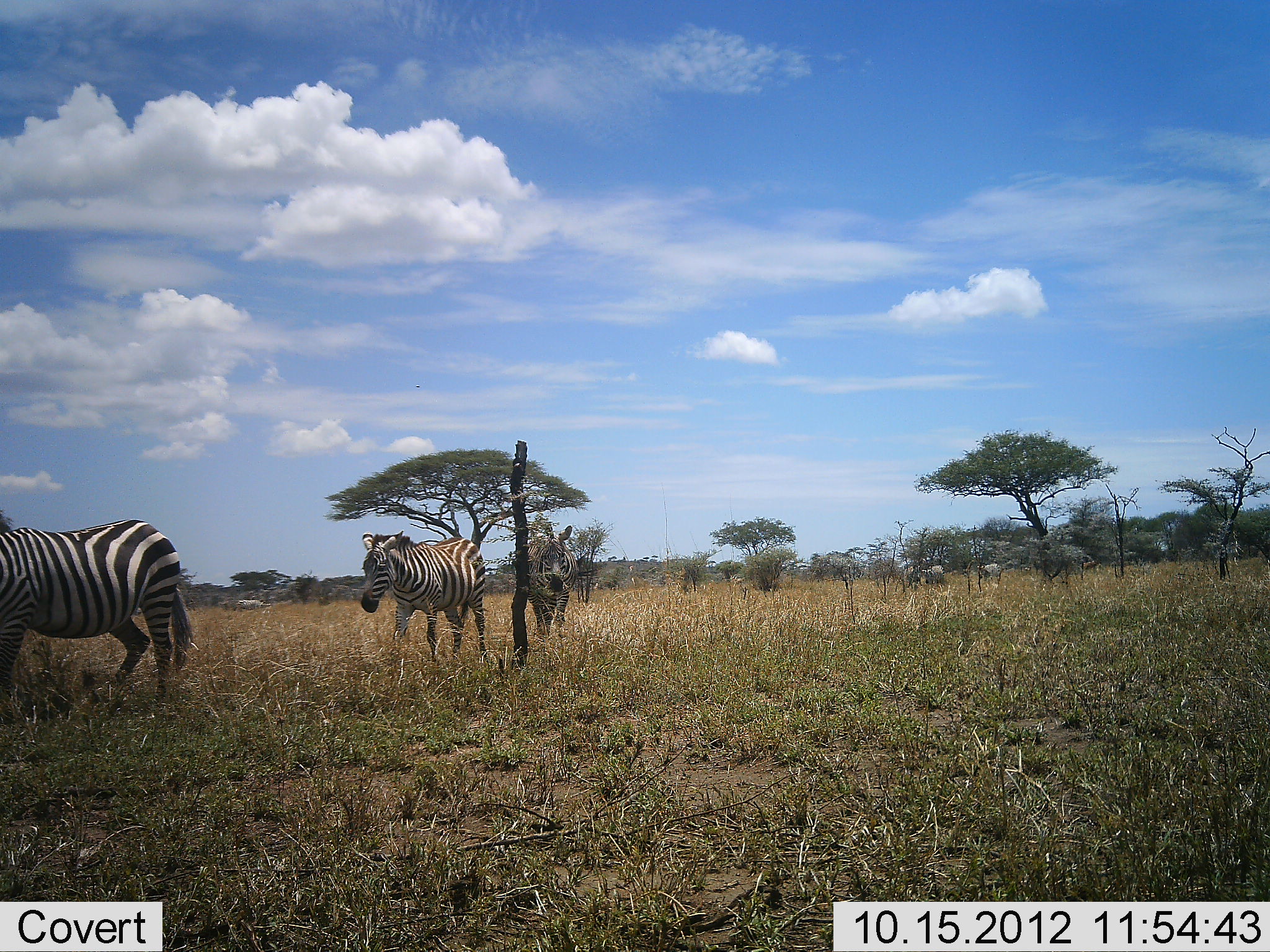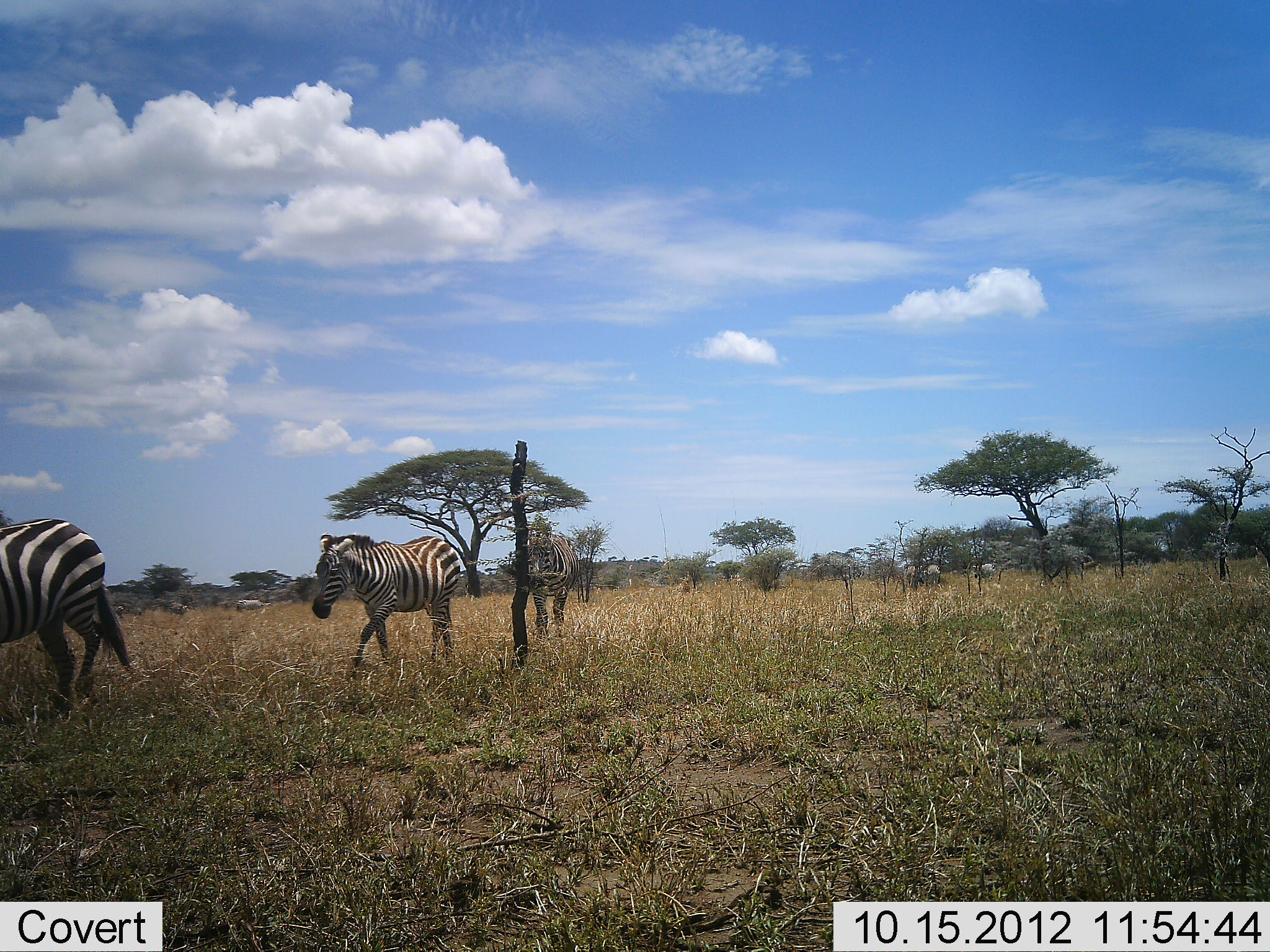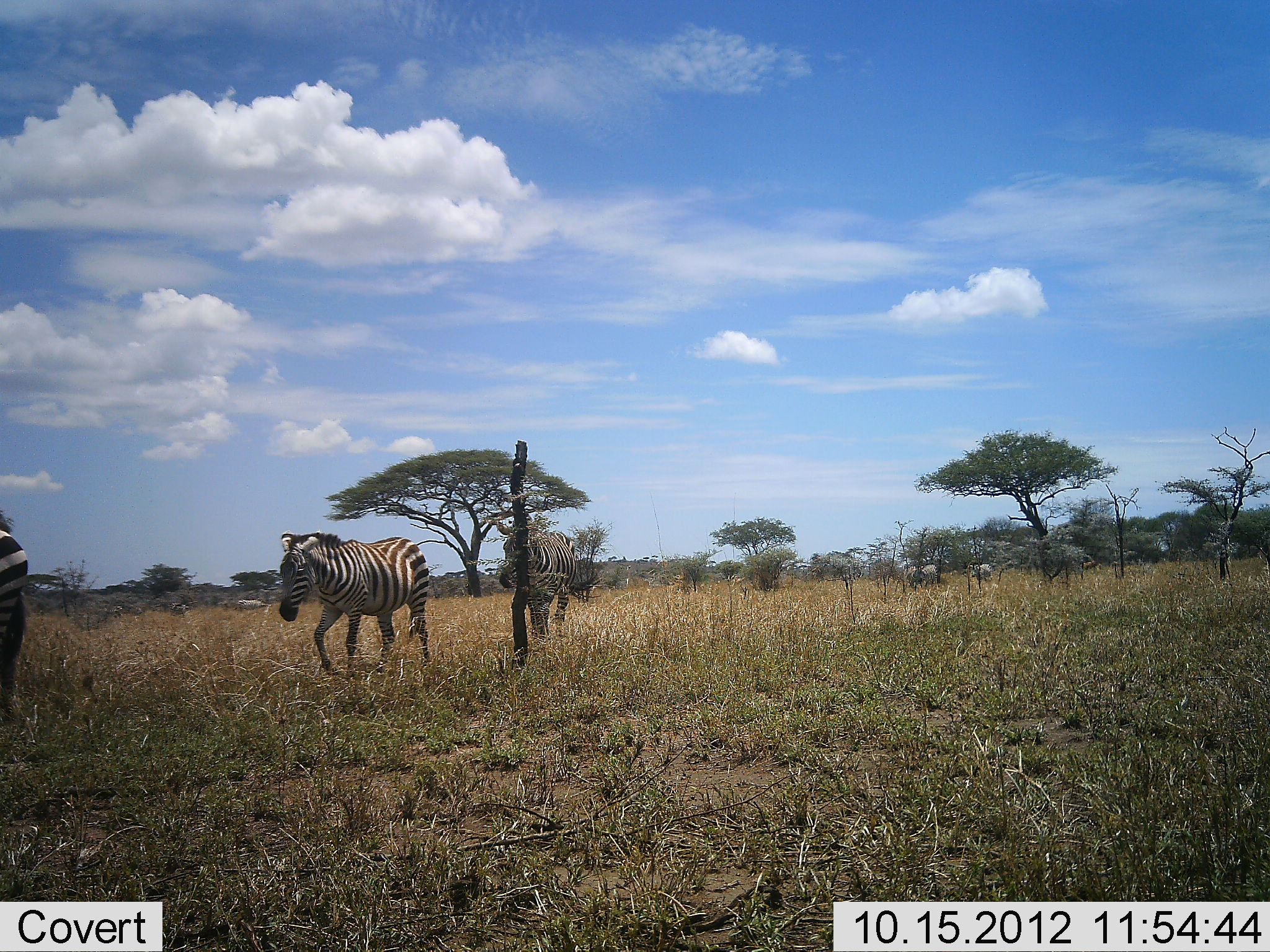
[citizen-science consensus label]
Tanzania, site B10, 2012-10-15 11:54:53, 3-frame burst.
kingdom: Animalia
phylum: Chordata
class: Mammalia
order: Perissodactyla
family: Equidae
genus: Equus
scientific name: Equus quagga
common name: plains zebra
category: zebra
Zebra (plains zebra) (Equus quagga), count 3. Behavior (volunteer vote fractions): standing 0%, resting 0%, moving 100%, interacting 0%. Young present (vote fraction): 0%. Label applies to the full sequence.